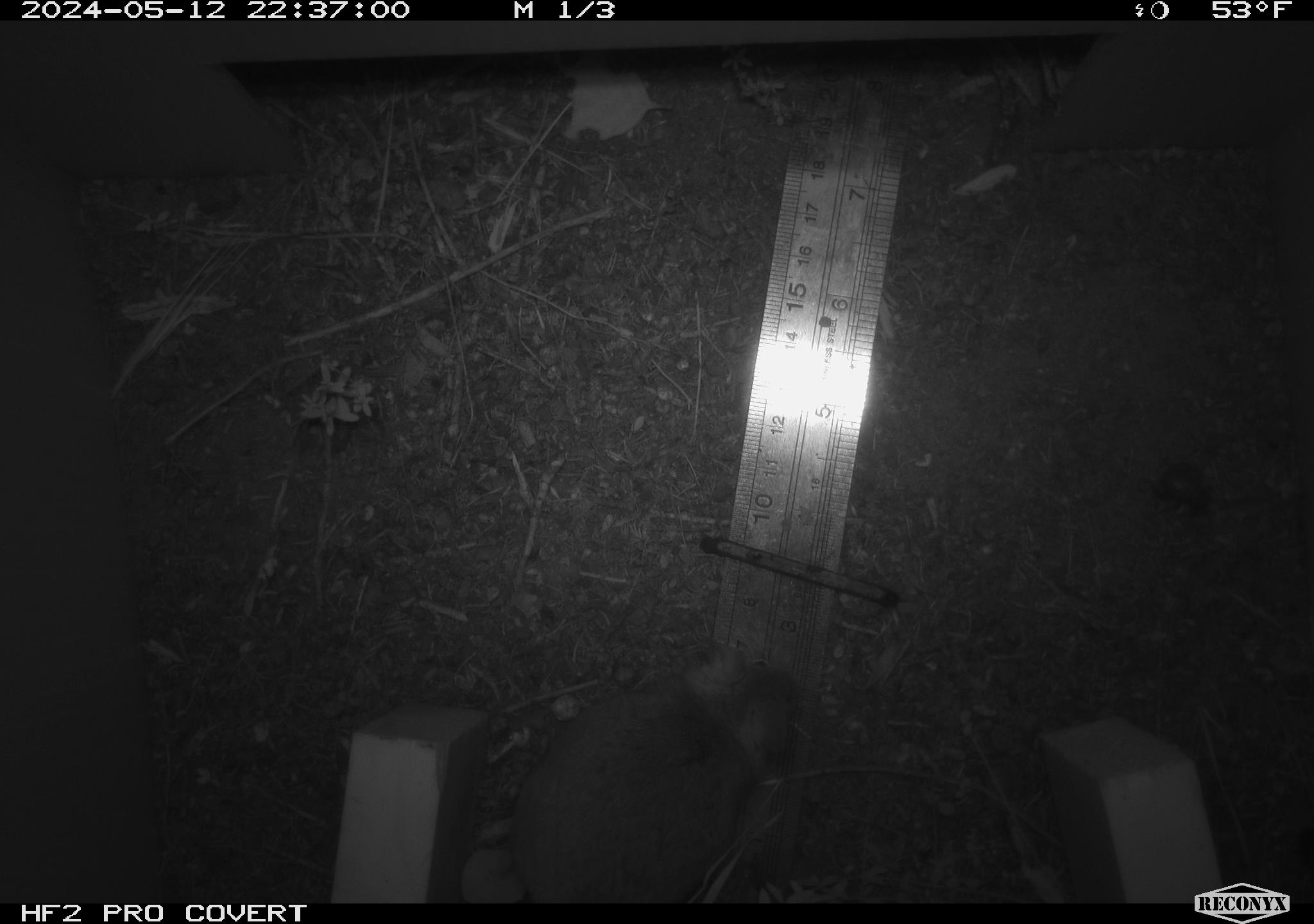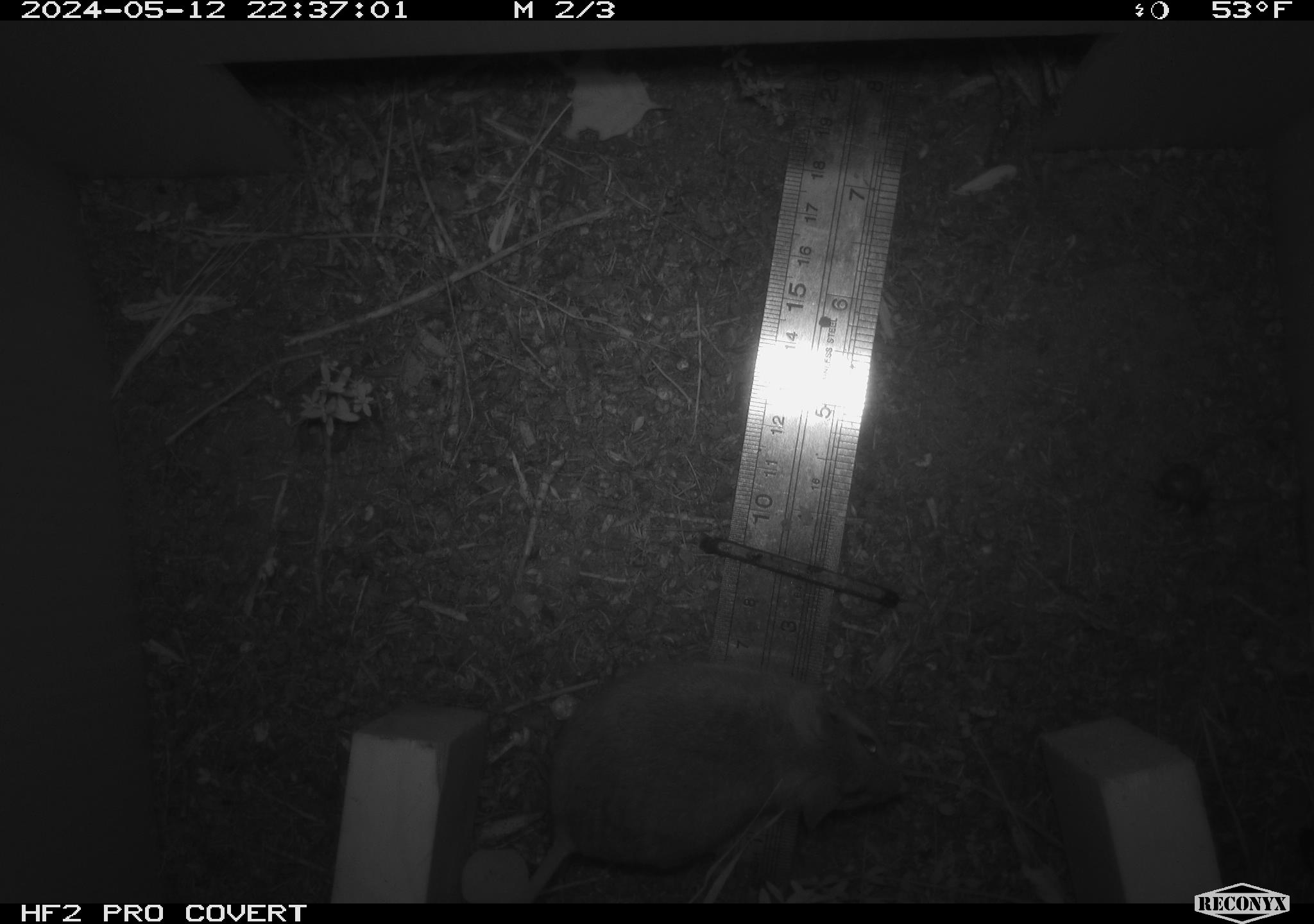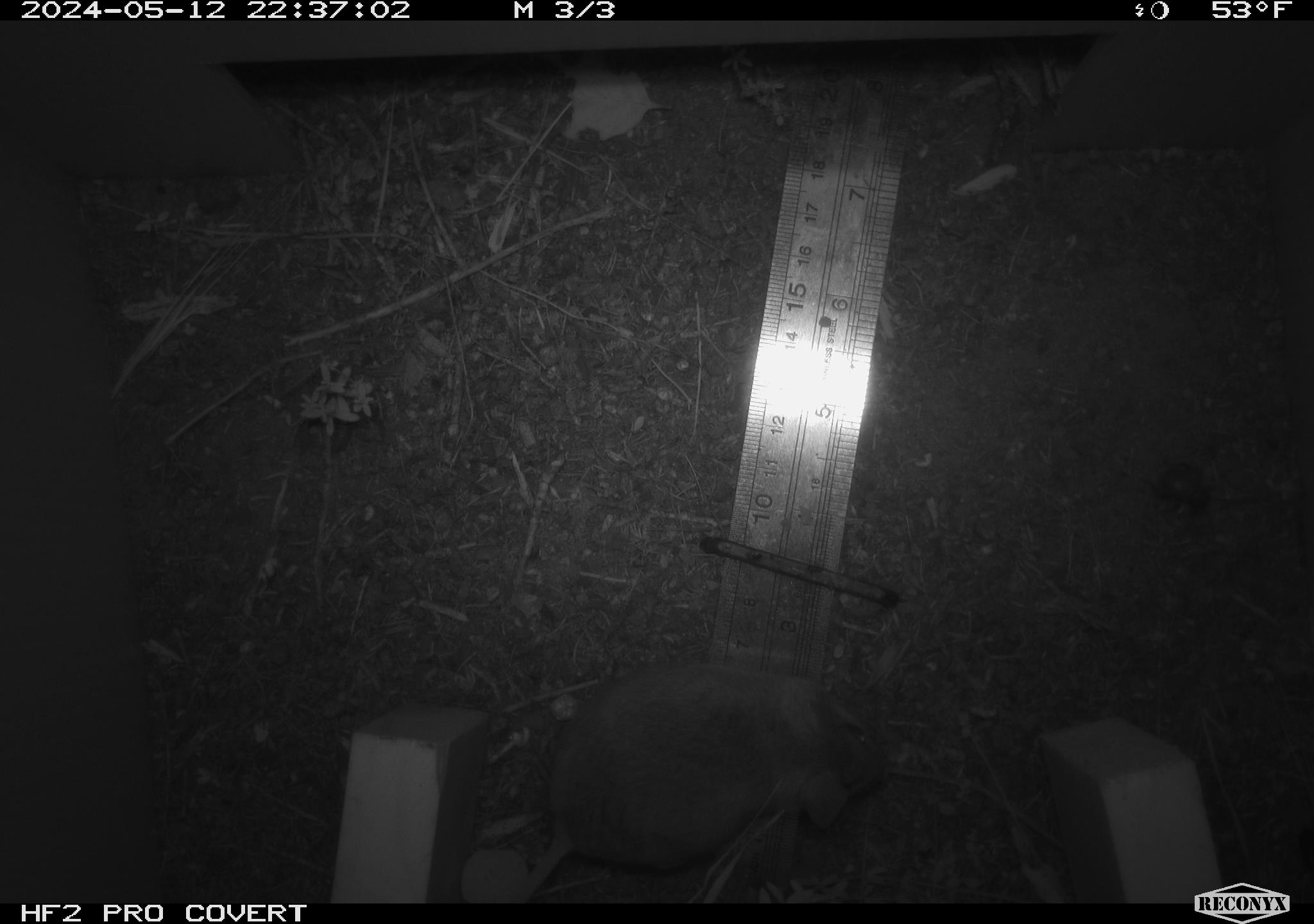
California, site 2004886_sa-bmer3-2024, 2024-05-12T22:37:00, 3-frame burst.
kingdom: Animalia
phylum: Chordata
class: Mammalia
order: Rodentia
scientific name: Rodentia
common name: mouse species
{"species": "mouse species (Rodentia)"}